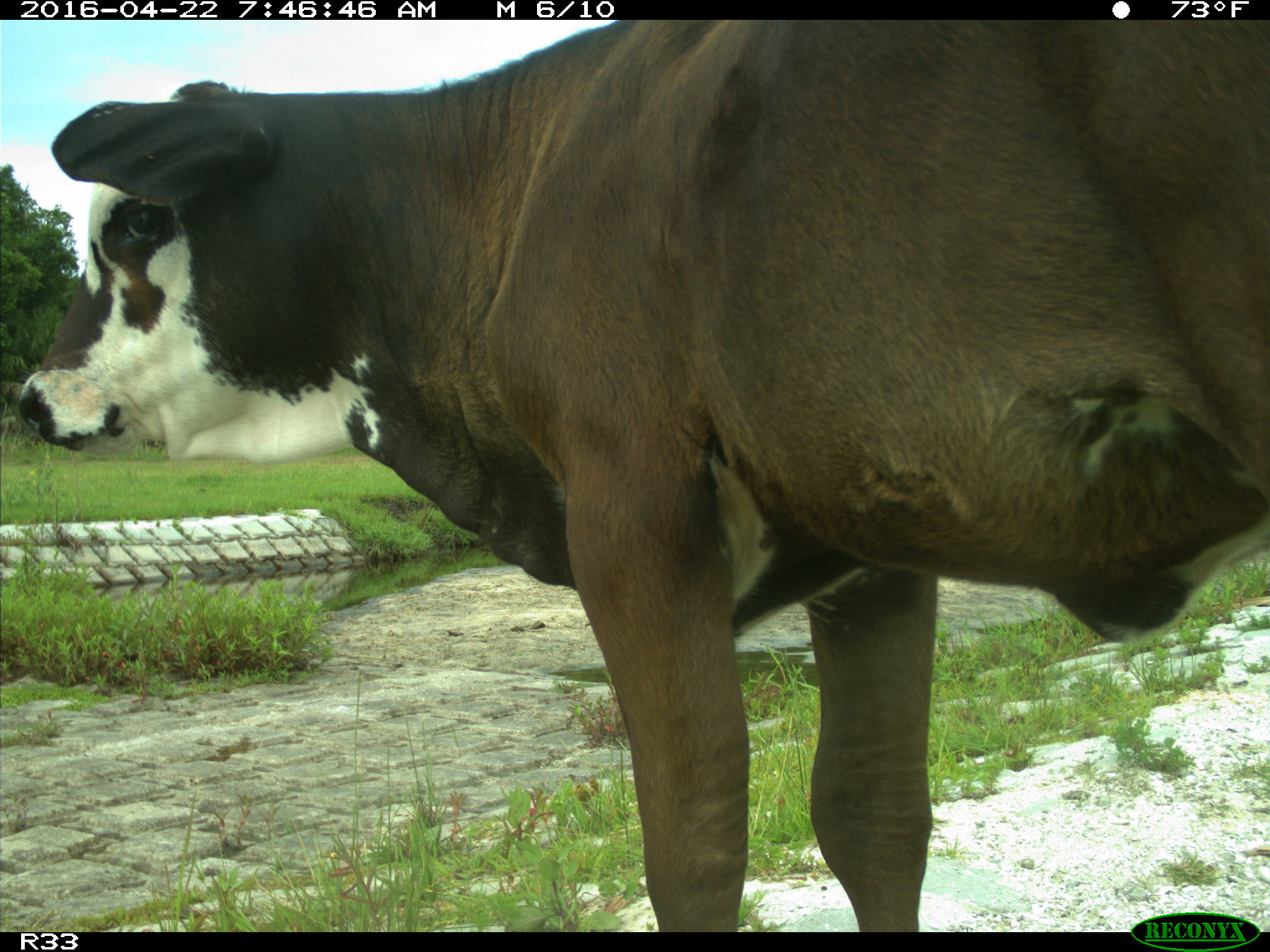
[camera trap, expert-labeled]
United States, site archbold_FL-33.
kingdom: Animalia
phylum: Chordata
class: Mammalia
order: Artiodactyla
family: Bovidae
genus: Bos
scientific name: Bos taurus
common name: domestic cow